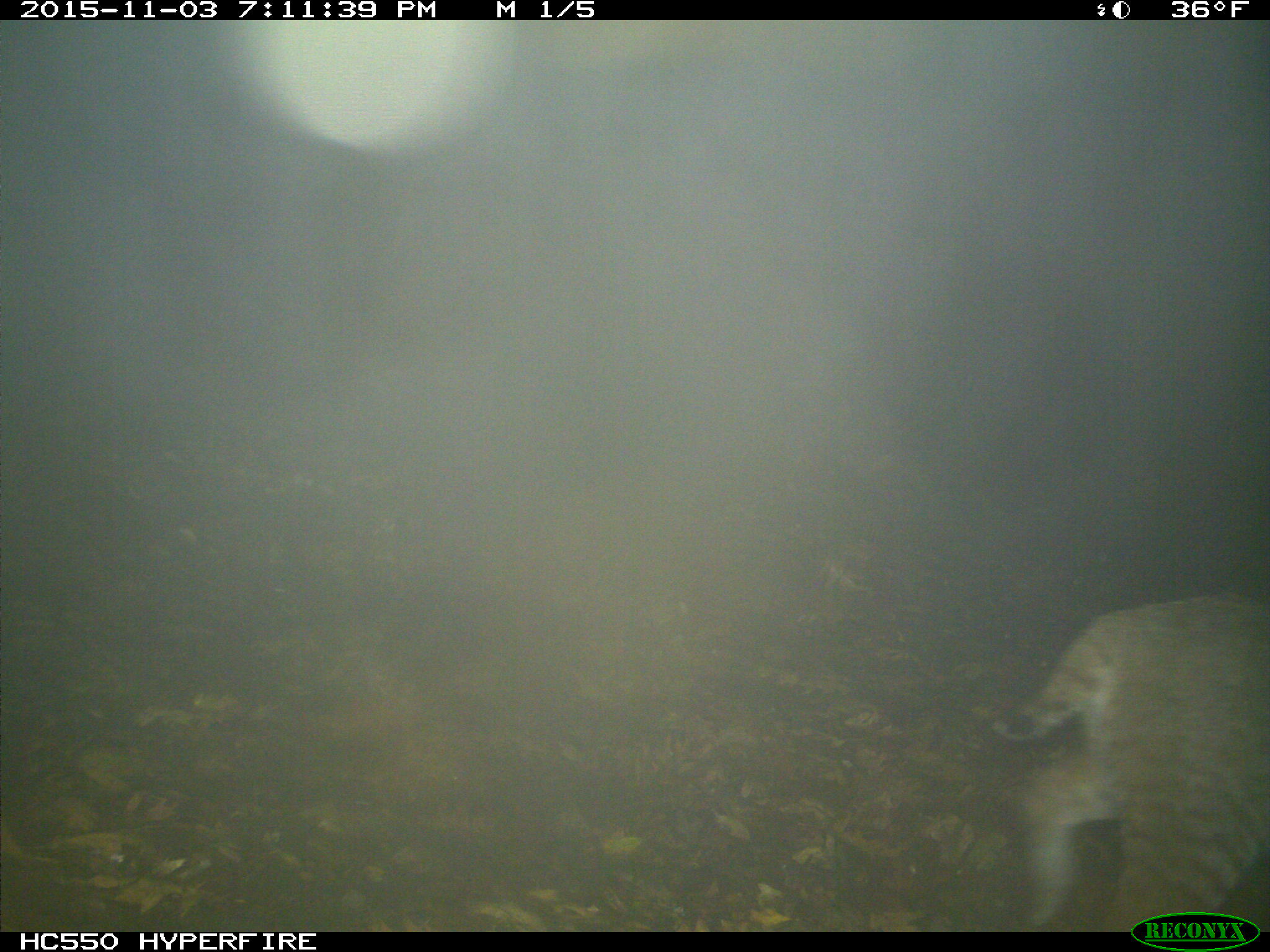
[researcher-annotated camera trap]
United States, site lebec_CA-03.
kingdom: Animalia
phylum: Chordata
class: Mammalia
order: Carnivora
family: Felidae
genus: Lynx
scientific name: Lynx rufus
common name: bobcat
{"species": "Lynx rufus (bobcat)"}